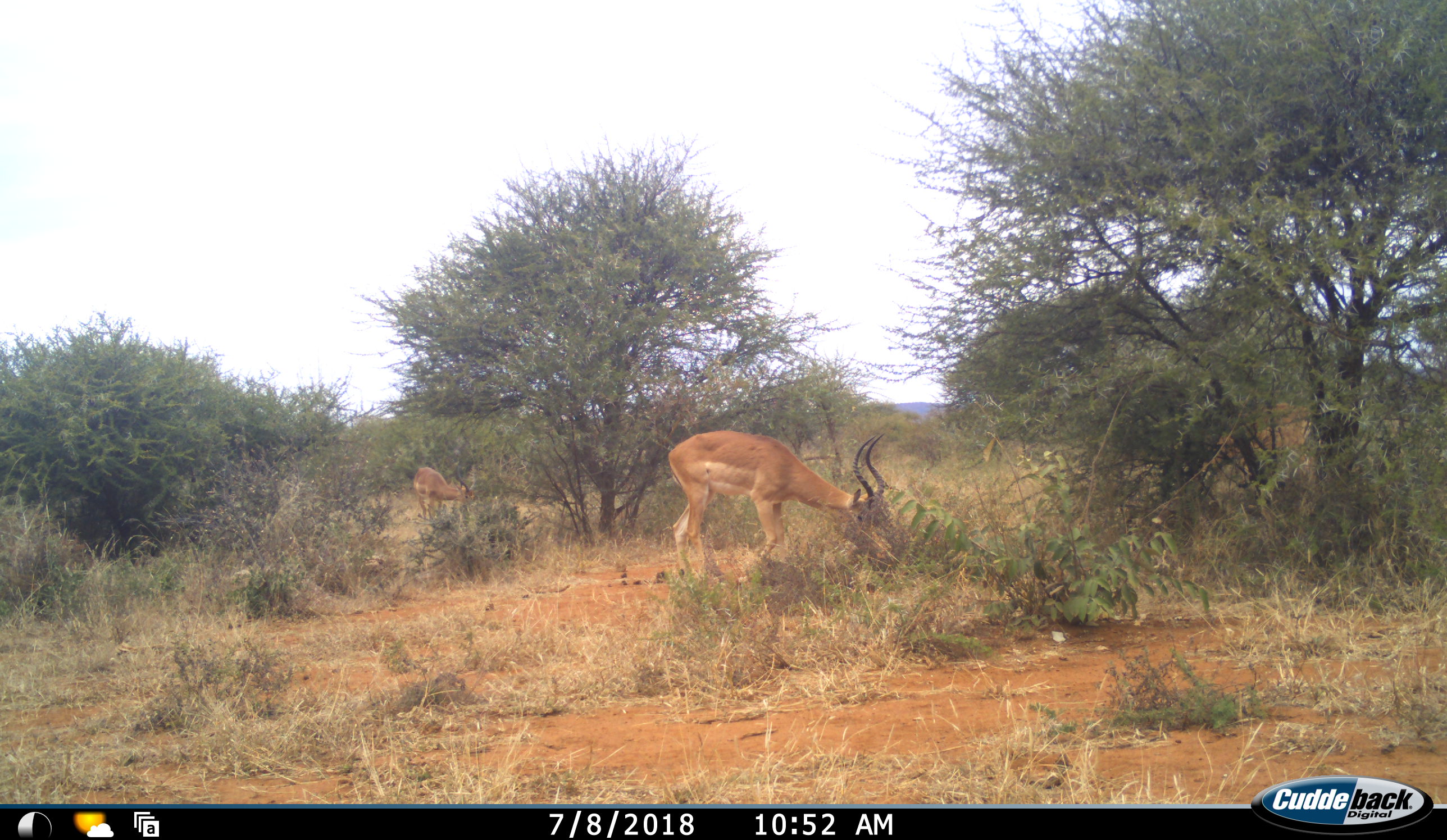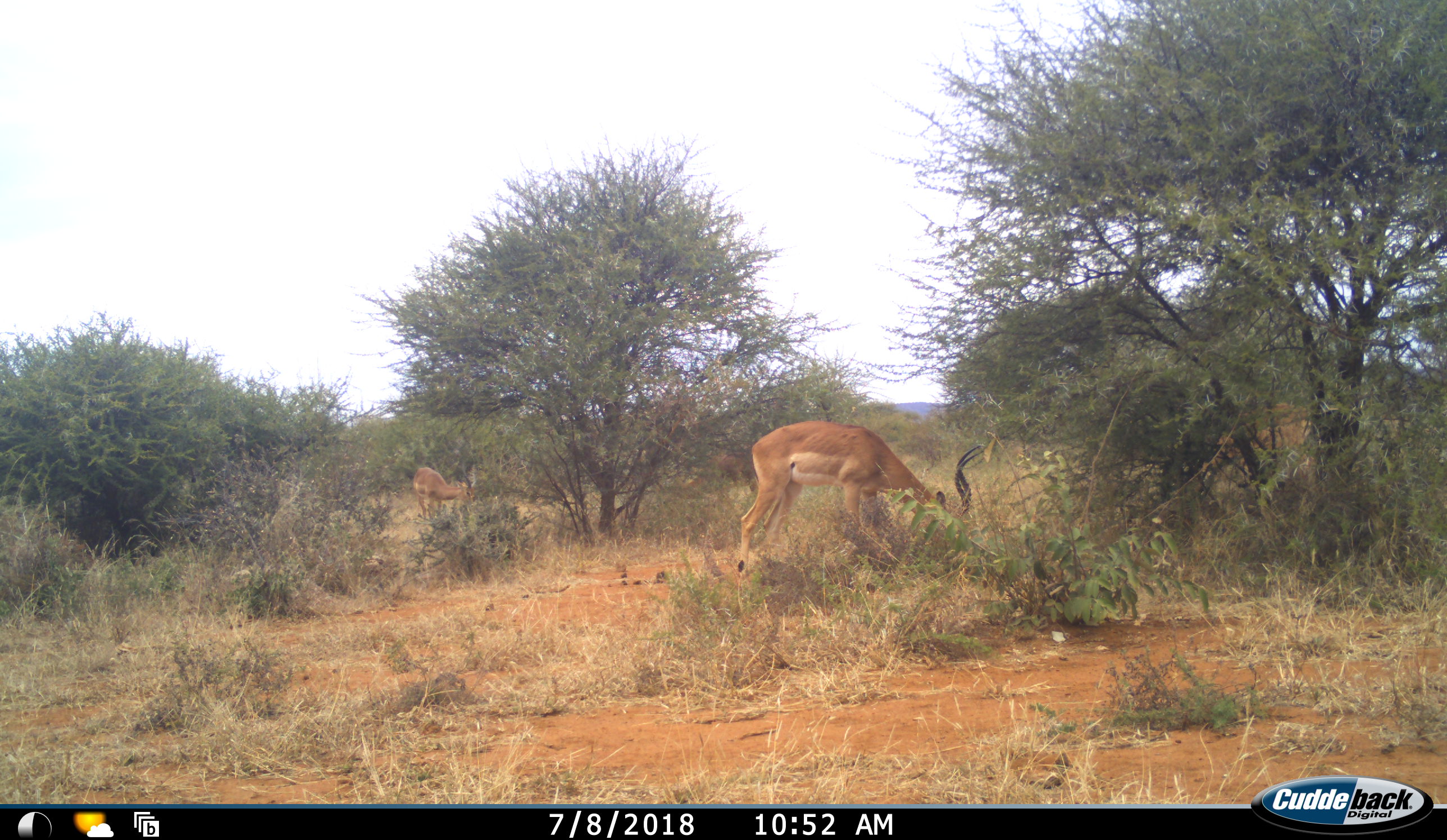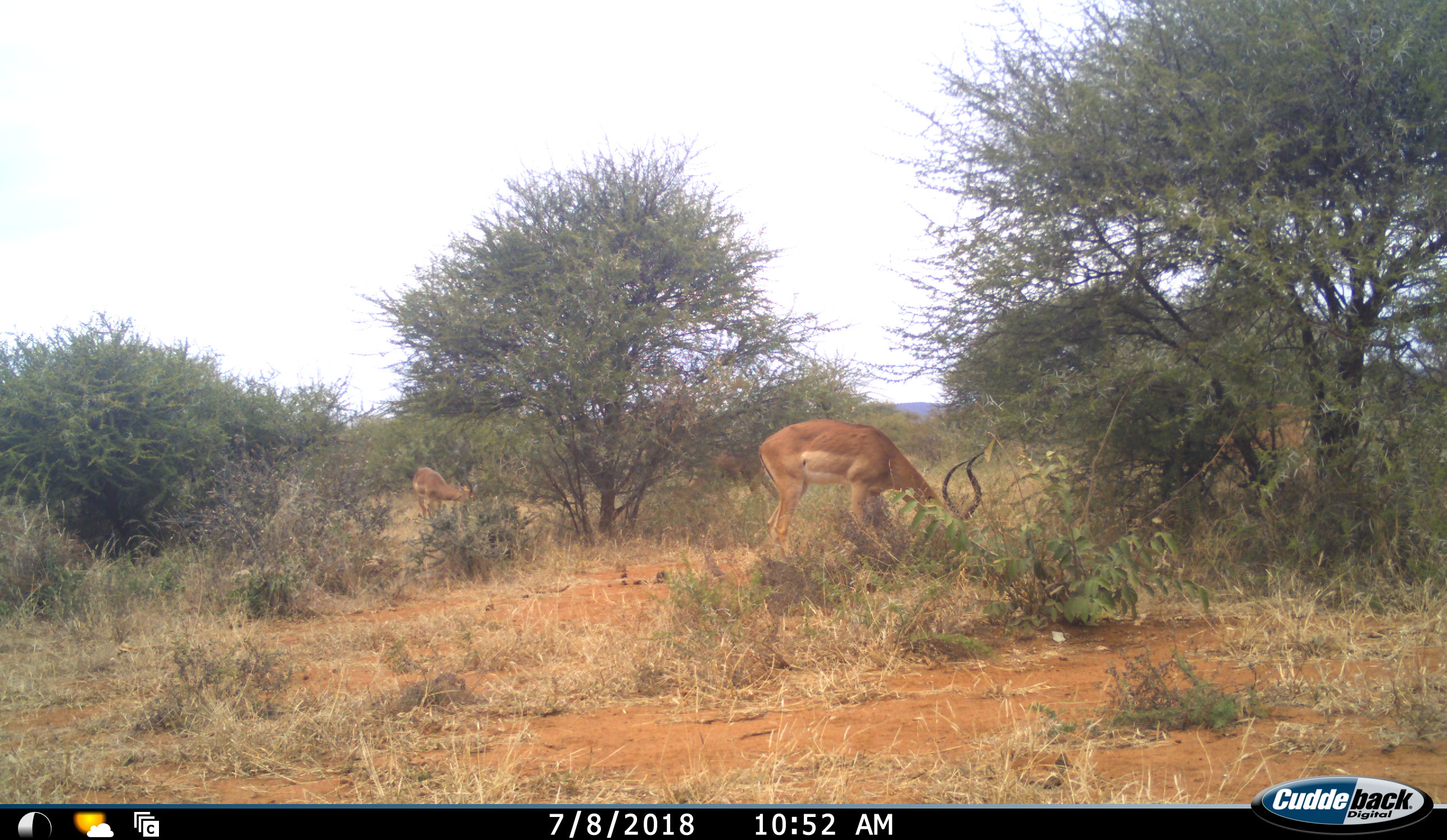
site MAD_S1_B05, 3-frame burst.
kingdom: Animalia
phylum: Chordata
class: Mammalia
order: Artiodactyla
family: Bovidae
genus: Aepyceros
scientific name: Aepyceros melampus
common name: impala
Impala (Aepyceros melampus), count 2. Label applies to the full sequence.